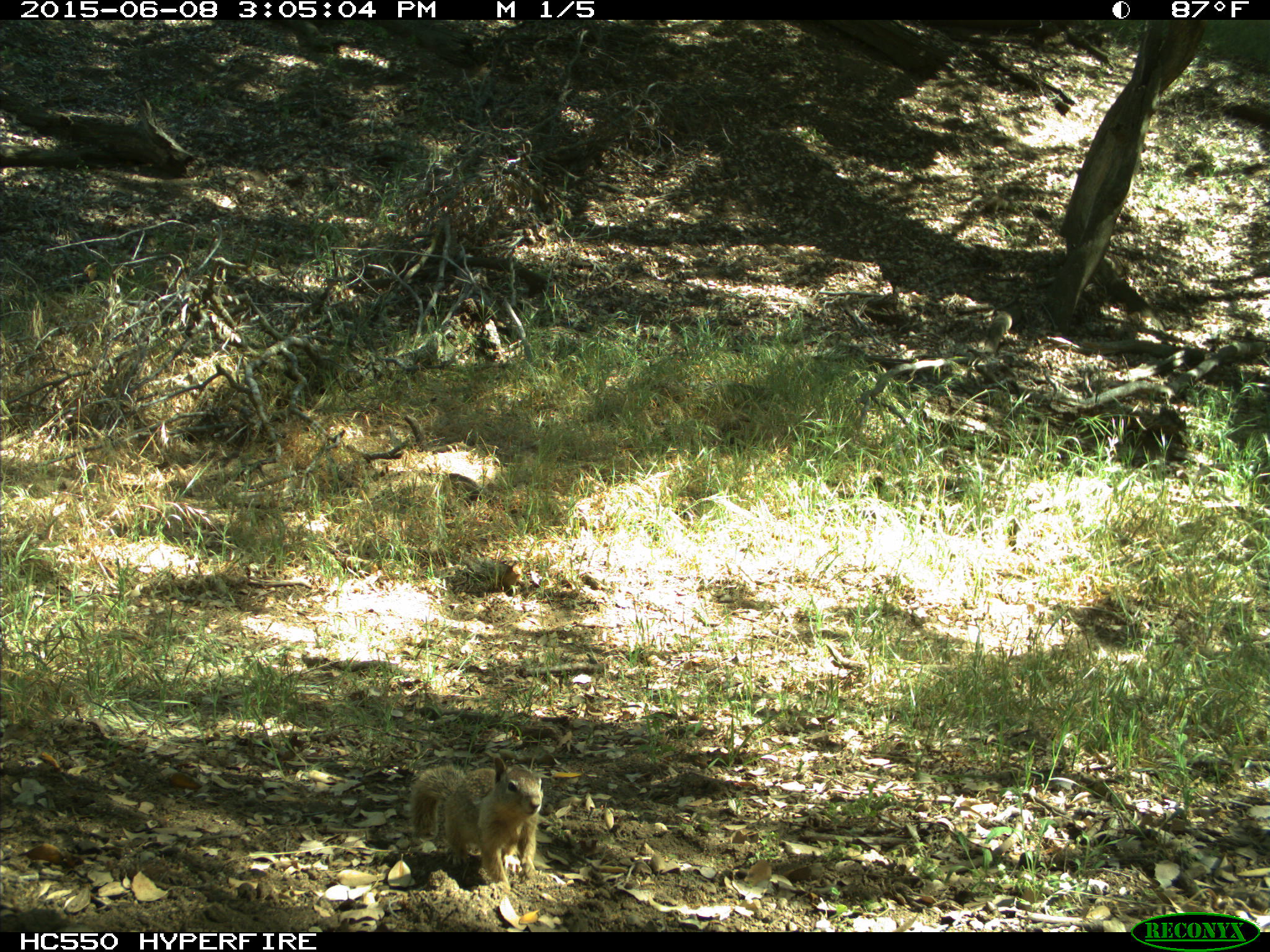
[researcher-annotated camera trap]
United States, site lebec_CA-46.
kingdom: Animalia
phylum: Chordata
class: Mammalia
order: Rodentia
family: Sciuridae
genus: Otospermophilus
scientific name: Otospermophilus beecheyi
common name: california ground squirrel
Otospermophilus beecheyi (california ground squirrel).